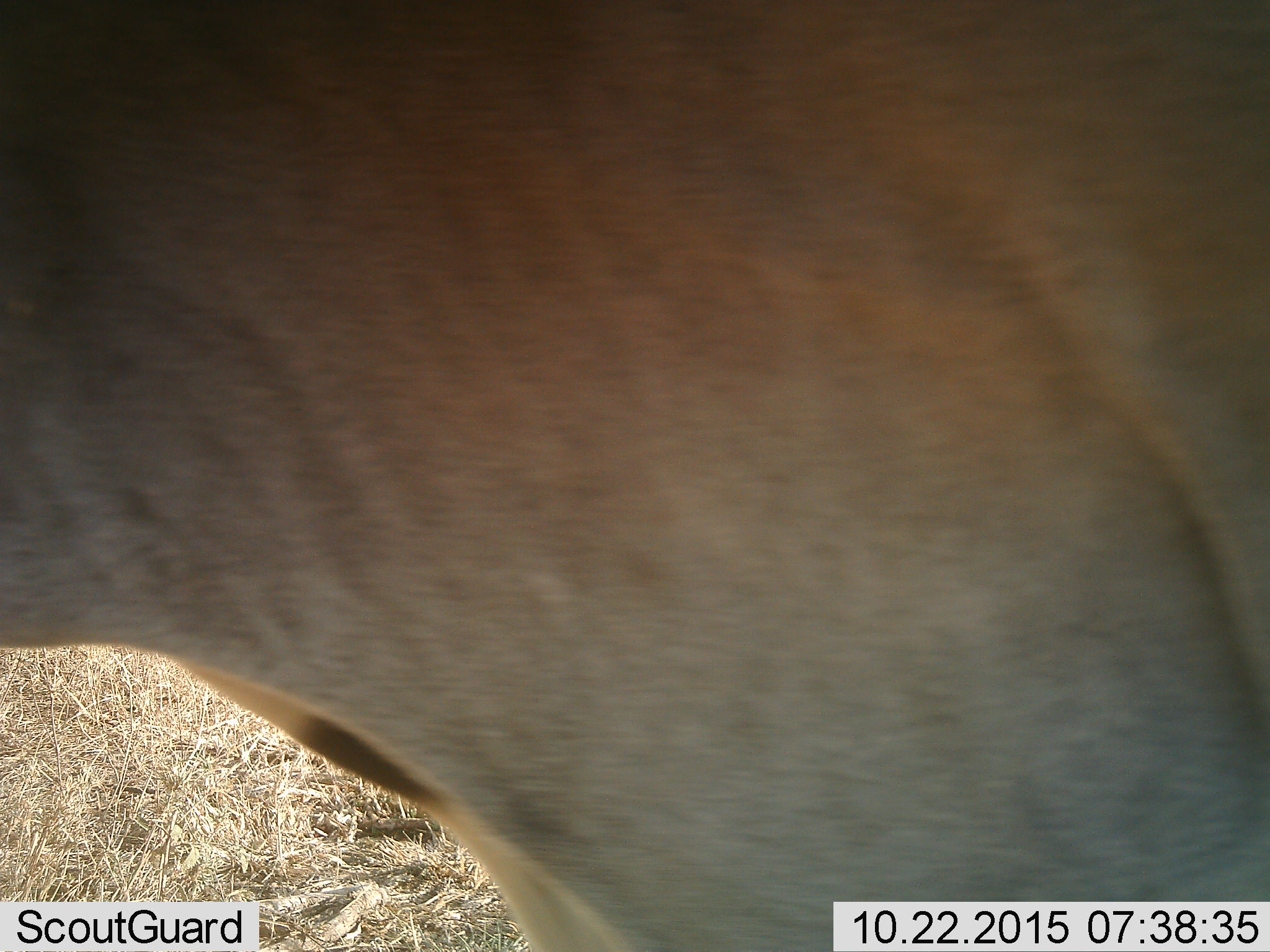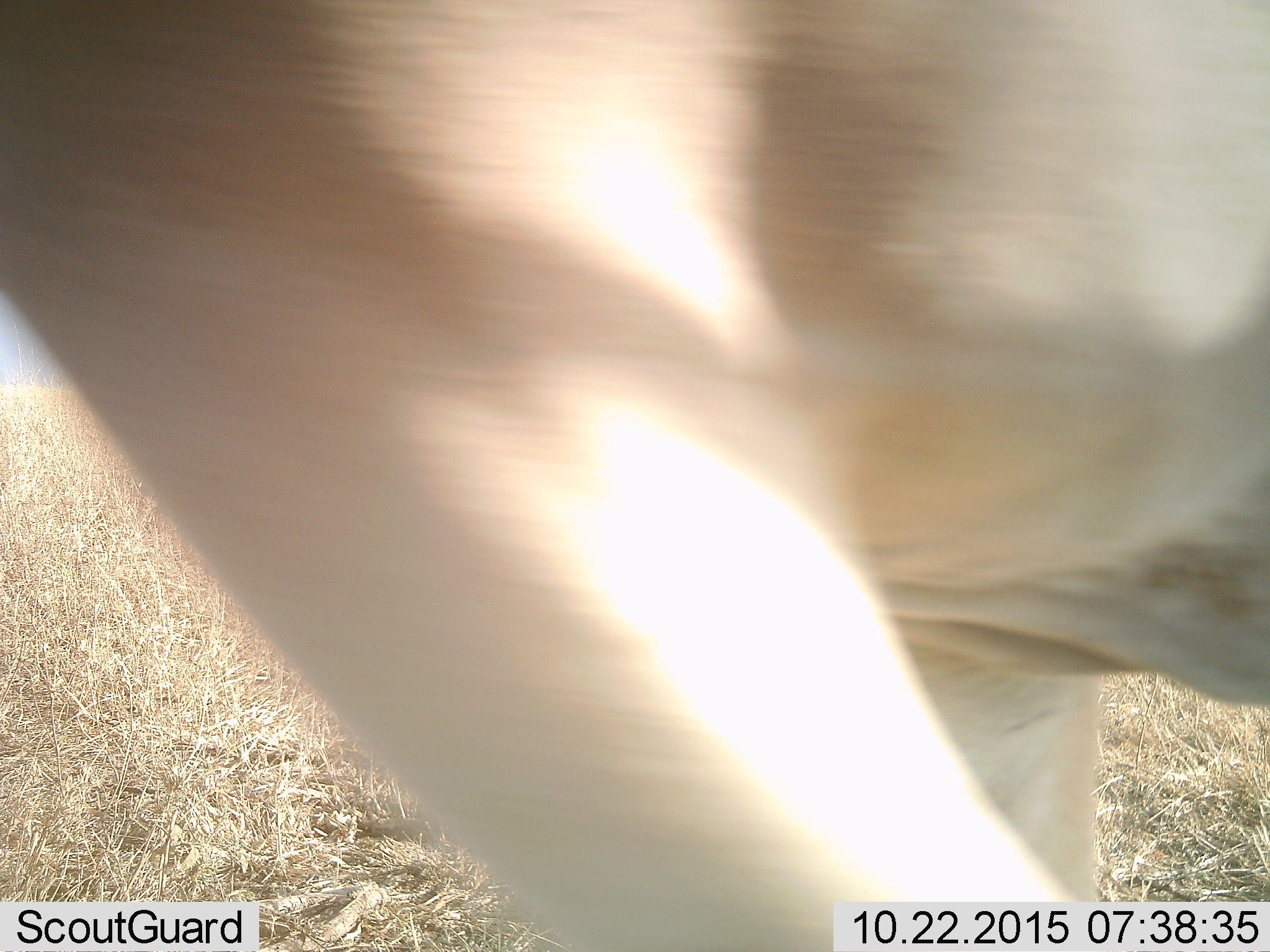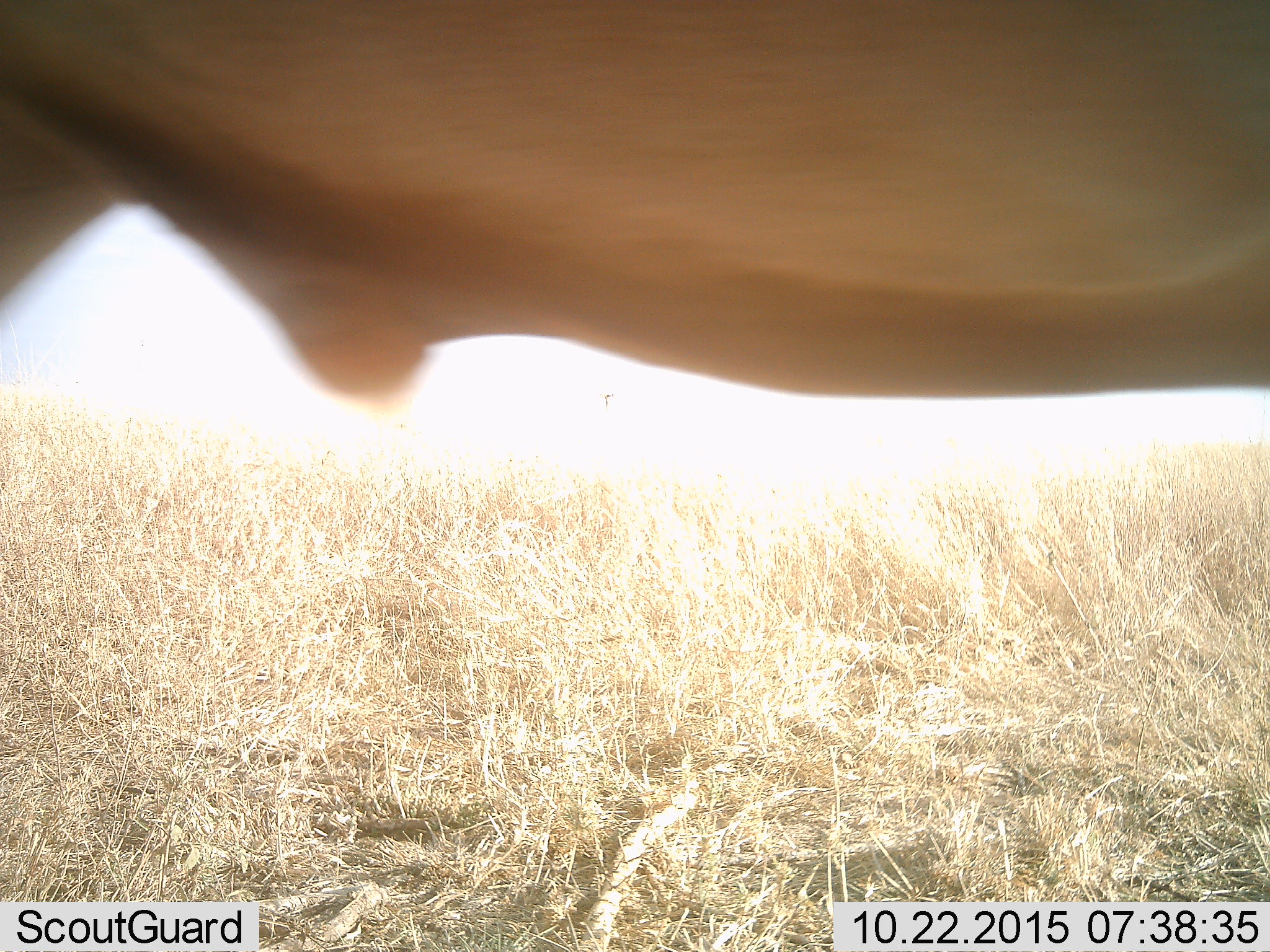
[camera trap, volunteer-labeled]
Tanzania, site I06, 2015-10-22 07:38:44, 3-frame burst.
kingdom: Animalia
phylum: Chordata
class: Mammalia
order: Artiodactyla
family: Bovidae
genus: Tragelaphus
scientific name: Tragelaphus oryx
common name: eland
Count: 1.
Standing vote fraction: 50%.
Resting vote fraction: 0%.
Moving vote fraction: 50%.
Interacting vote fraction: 0%.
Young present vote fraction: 0%.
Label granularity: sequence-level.